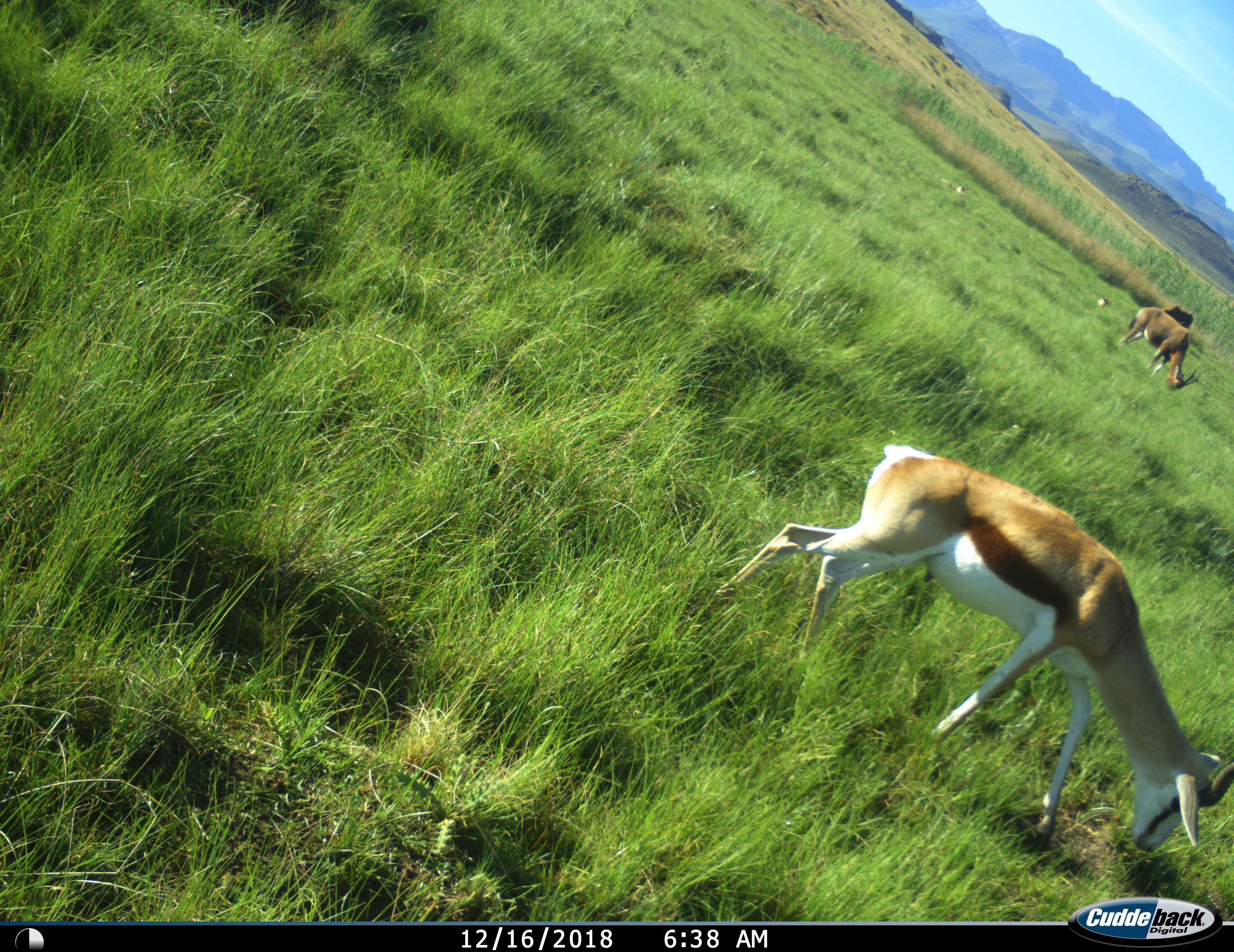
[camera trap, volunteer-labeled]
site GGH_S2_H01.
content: unidentified animal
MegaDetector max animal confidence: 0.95